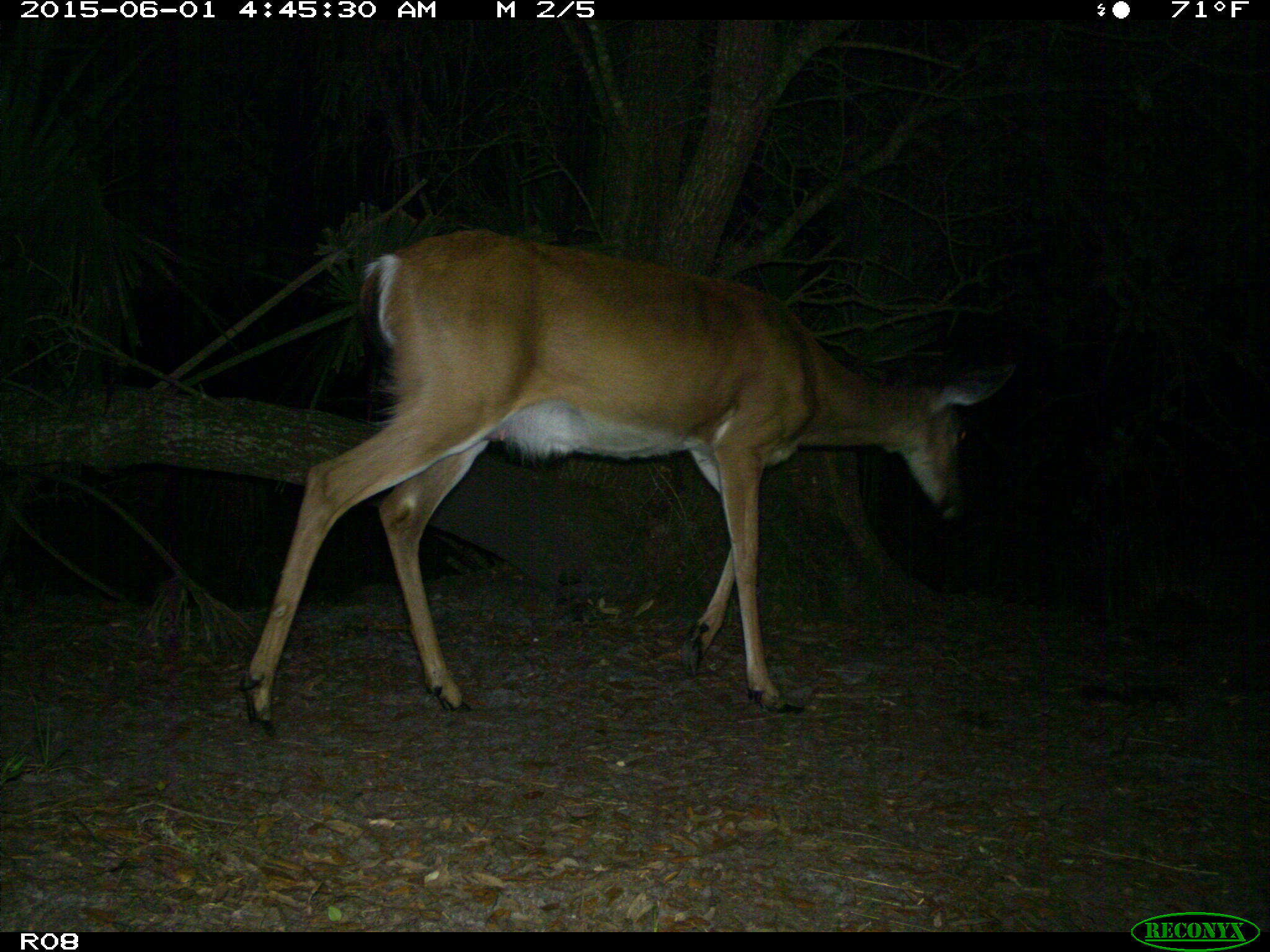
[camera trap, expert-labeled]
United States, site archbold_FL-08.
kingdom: Animalia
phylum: Chordata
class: Mammalia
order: Artiodactyla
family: Cervidae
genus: Odocoileus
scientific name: Odocoileus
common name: deer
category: unidentified deer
Unidentified deer (deer) (Odocoileus).